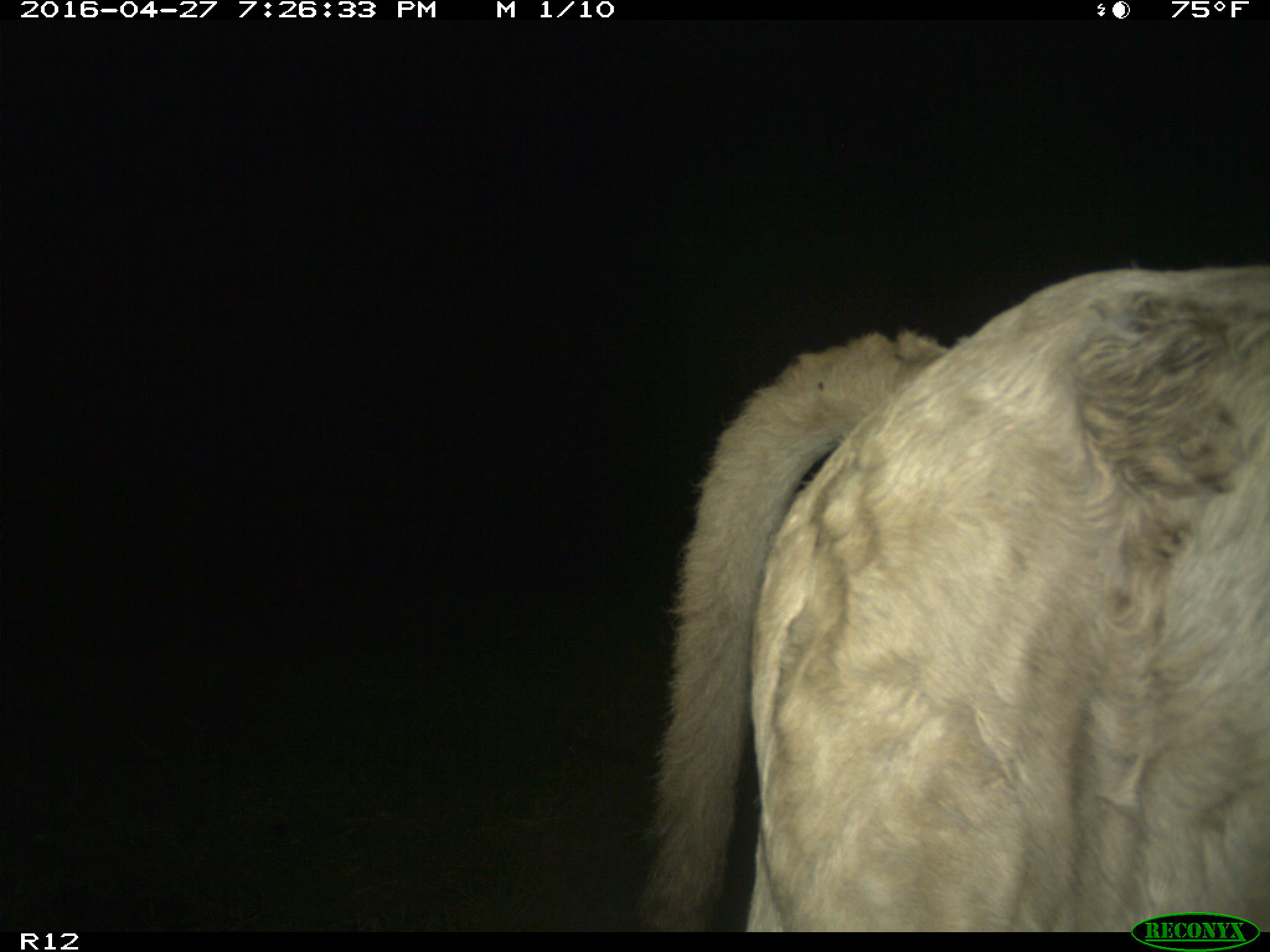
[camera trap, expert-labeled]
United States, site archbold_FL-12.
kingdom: Animalia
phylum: Chordata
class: Mammalia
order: Artiodactyla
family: Bovidae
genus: Bos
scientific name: Bos taurus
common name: domestic cow